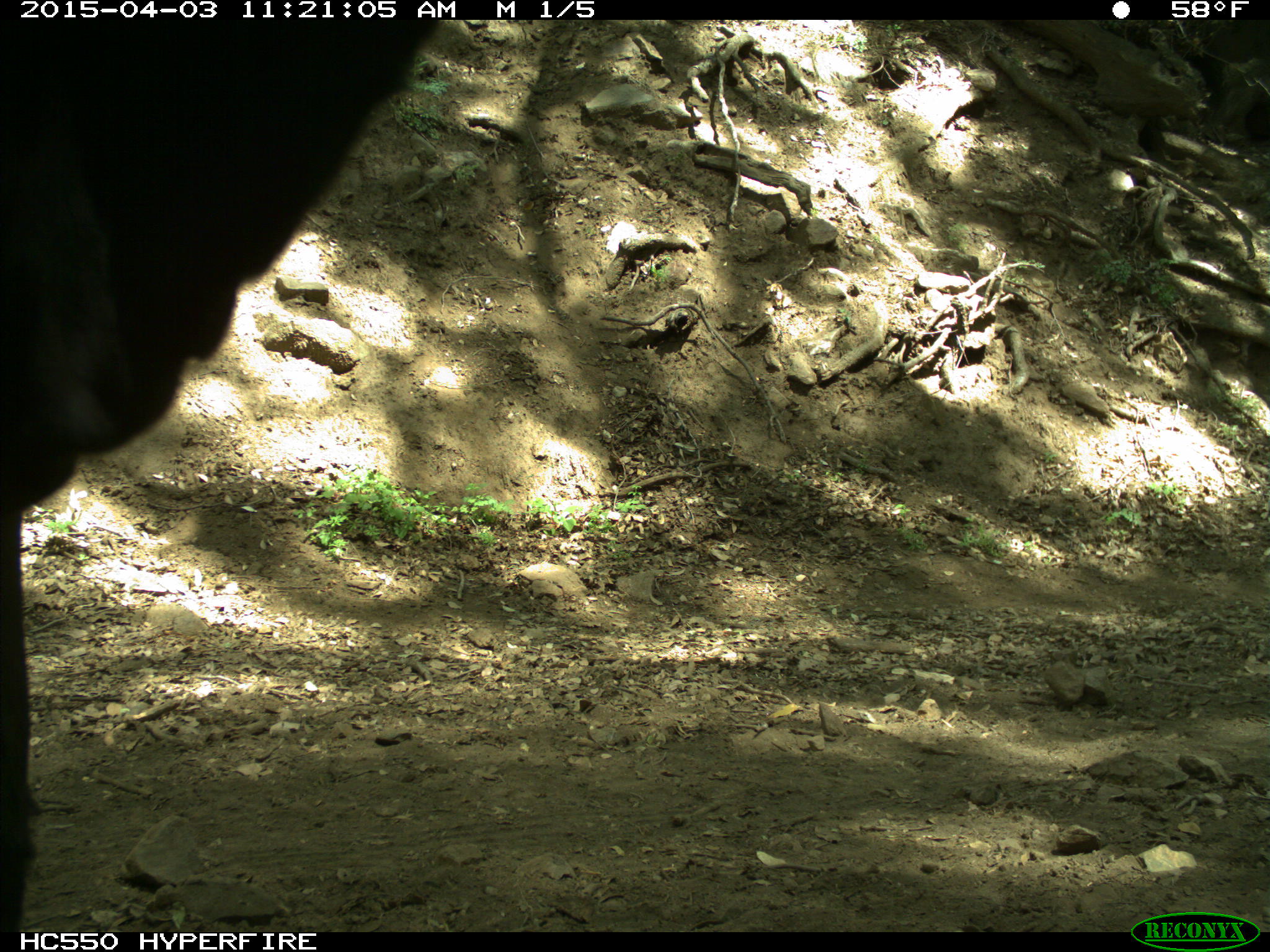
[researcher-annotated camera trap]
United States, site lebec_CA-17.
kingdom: Animalia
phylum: Chordata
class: Mammalia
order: Artiodactyla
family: Bovidae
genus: Bos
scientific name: Bos taurus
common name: domestic cow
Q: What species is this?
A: Bos taurus (domestic cow).